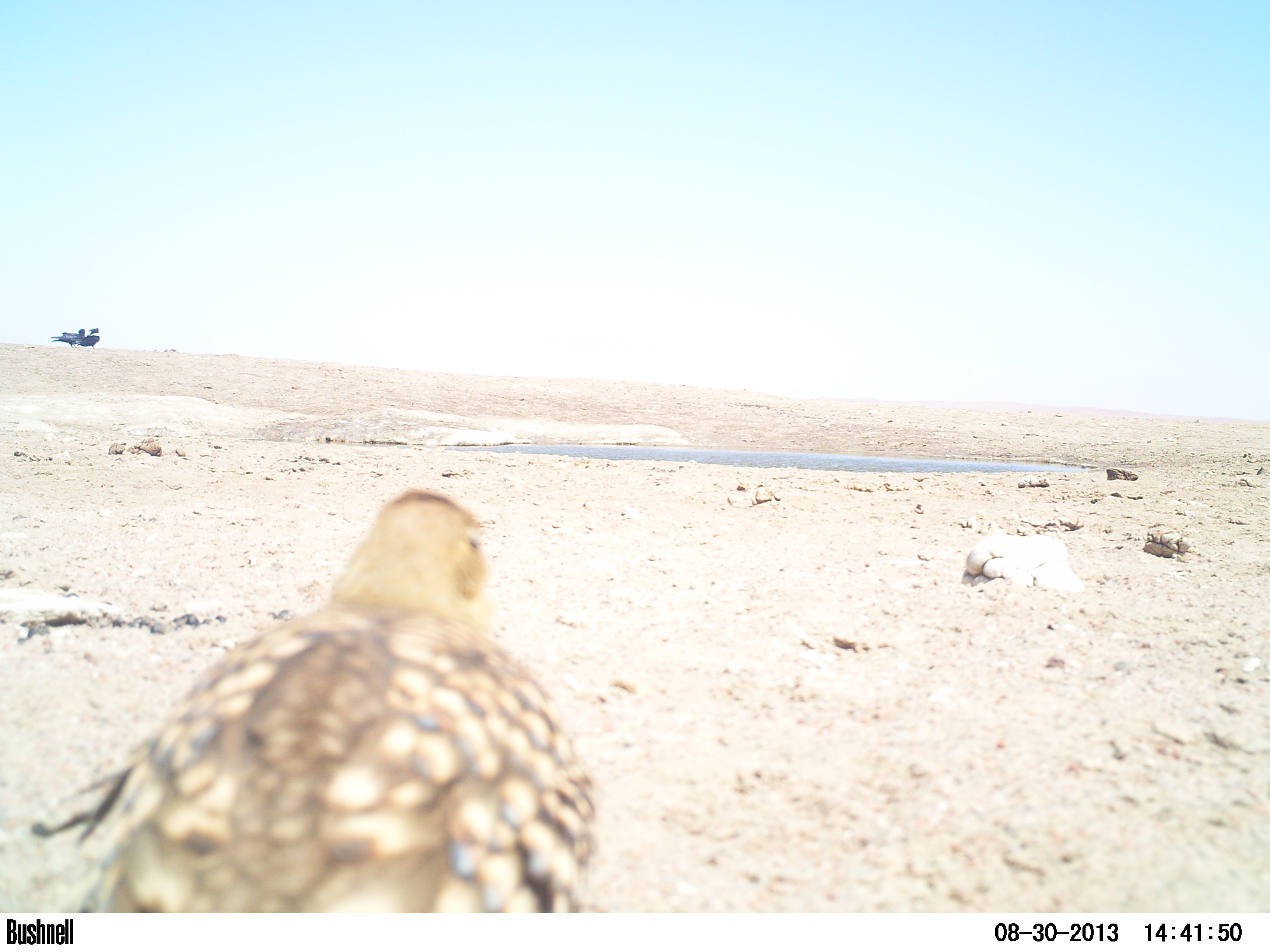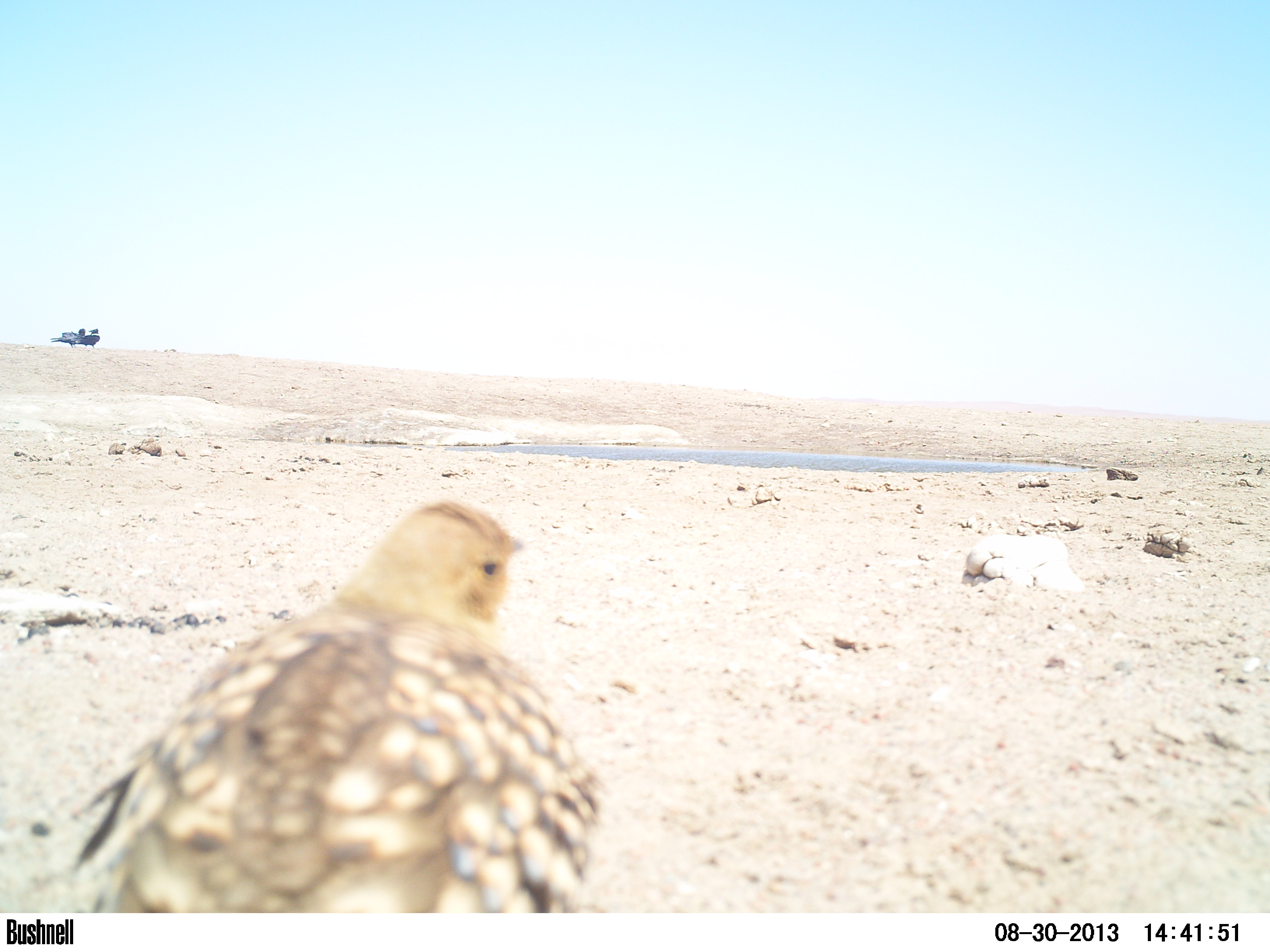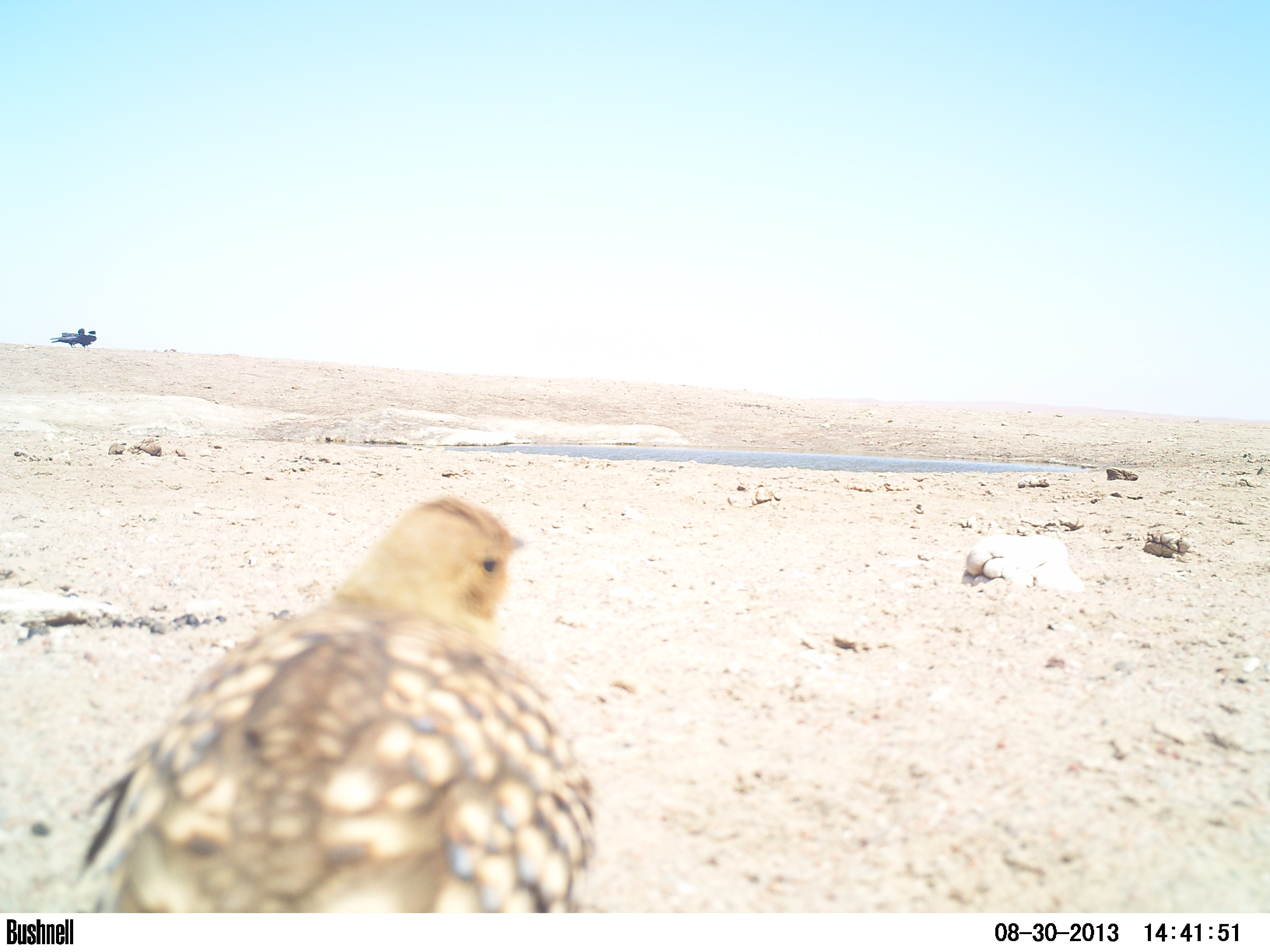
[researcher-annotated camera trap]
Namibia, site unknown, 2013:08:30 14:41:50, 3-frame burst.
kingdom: Animalia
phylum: Chordata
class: Aves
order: Pterocliformes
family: Pteroclidae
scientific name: Pteroclidae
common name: sandgrouse